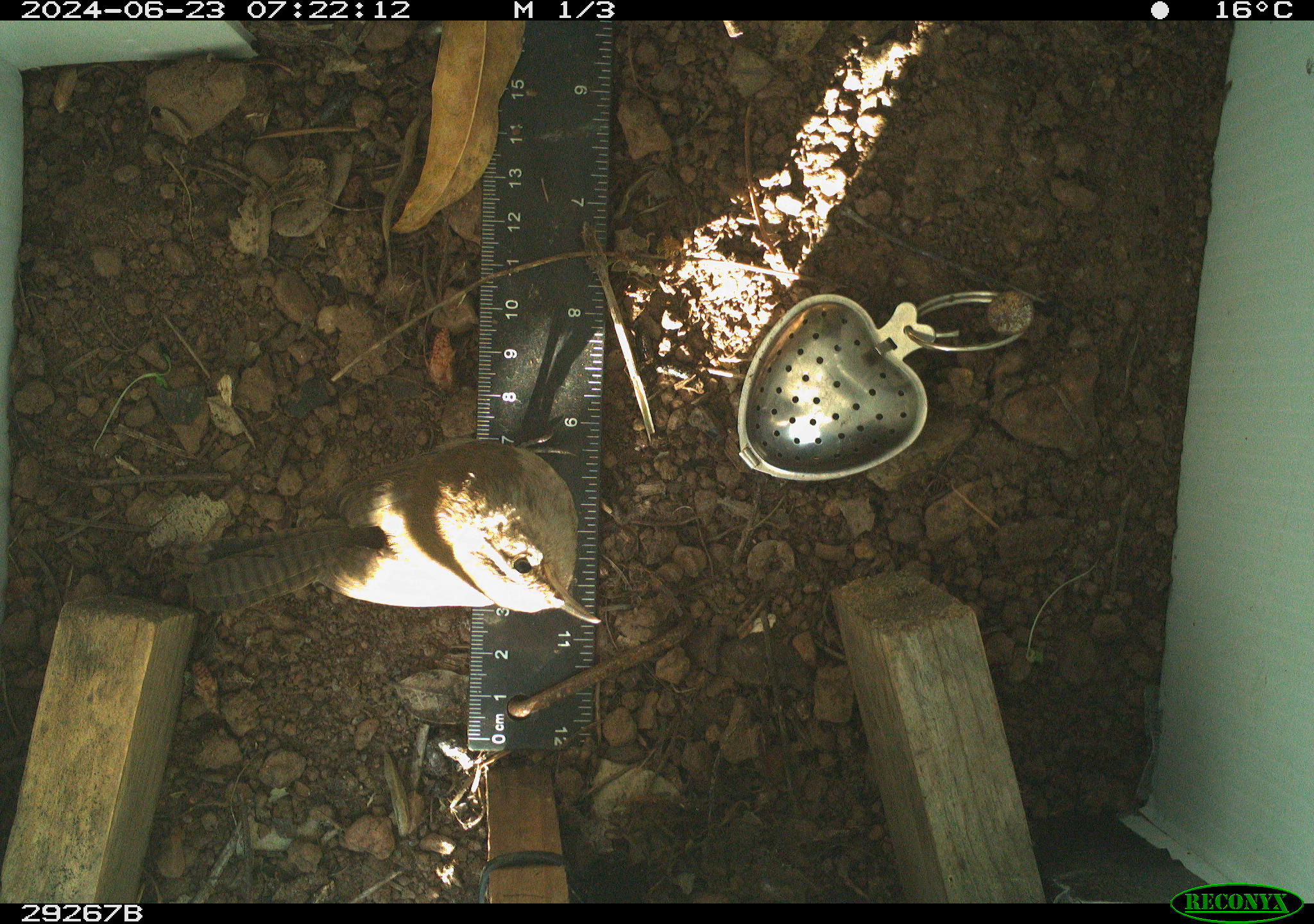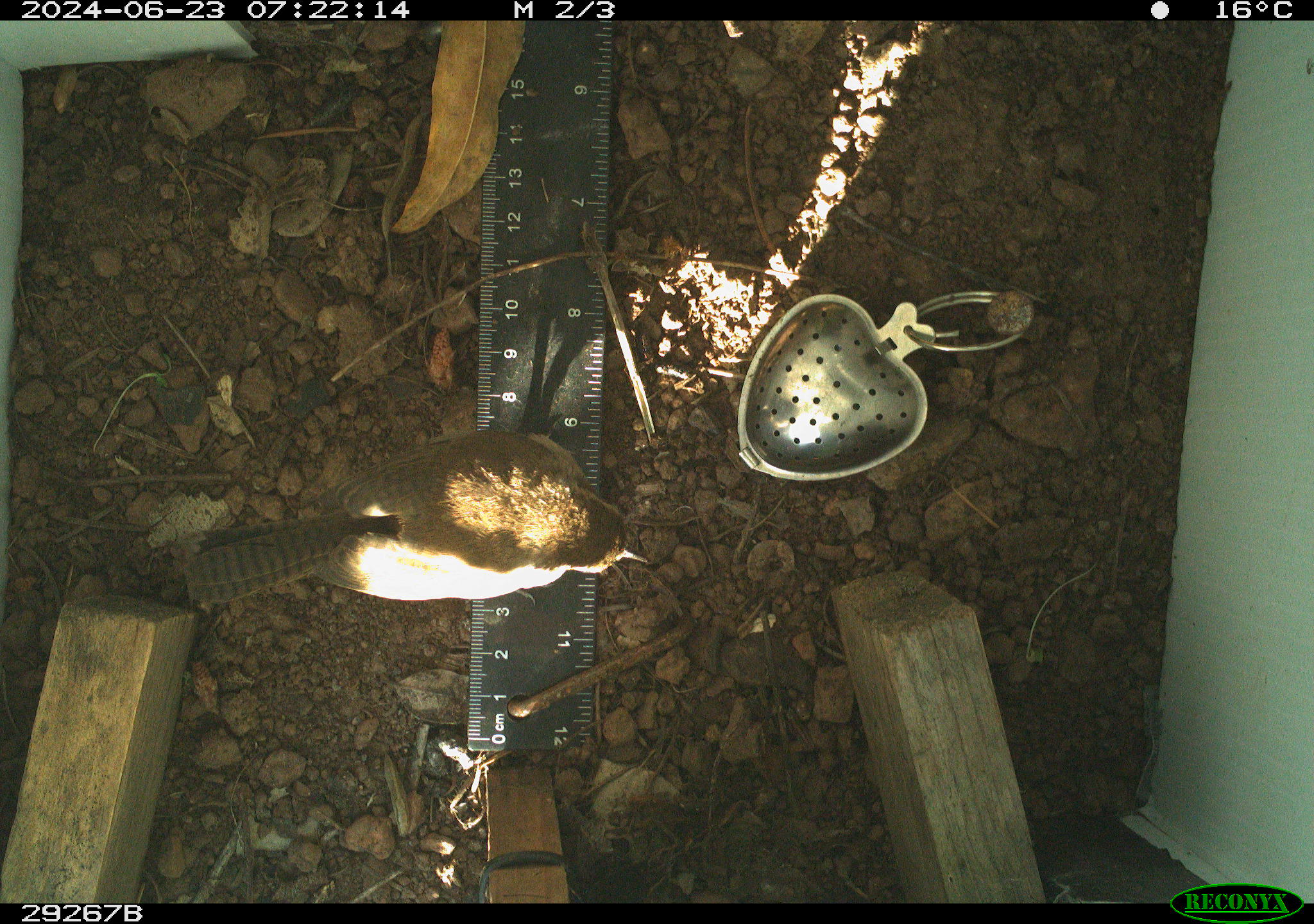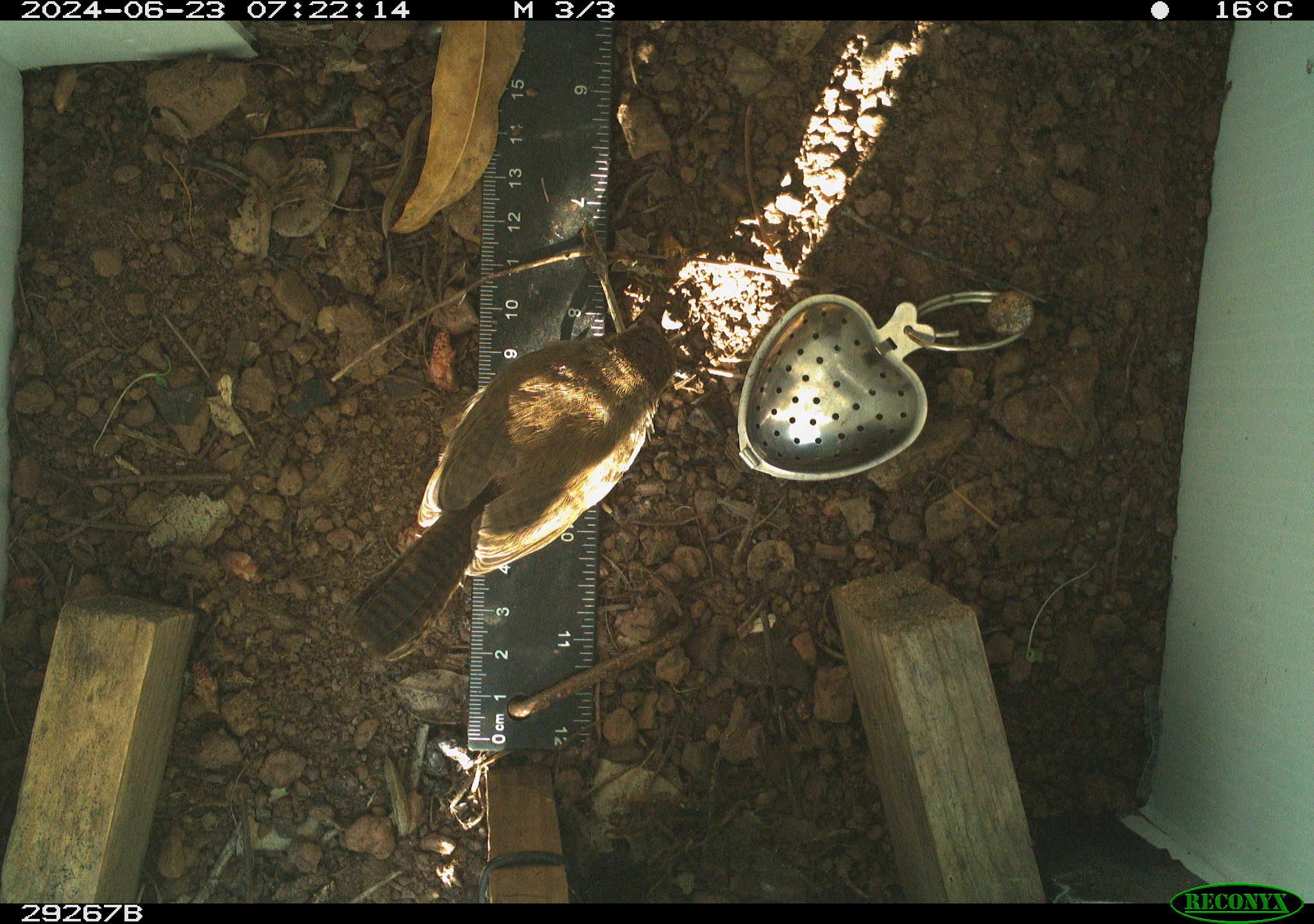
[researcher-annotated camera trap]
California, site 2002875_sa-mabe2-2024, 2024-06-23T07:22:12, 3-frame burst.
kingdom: Animalia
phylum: Chordata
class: Aves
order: Passeriformes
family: Troglodytidae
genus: Thryomanes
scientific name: Thryomanes bewickii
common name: bewick's wren